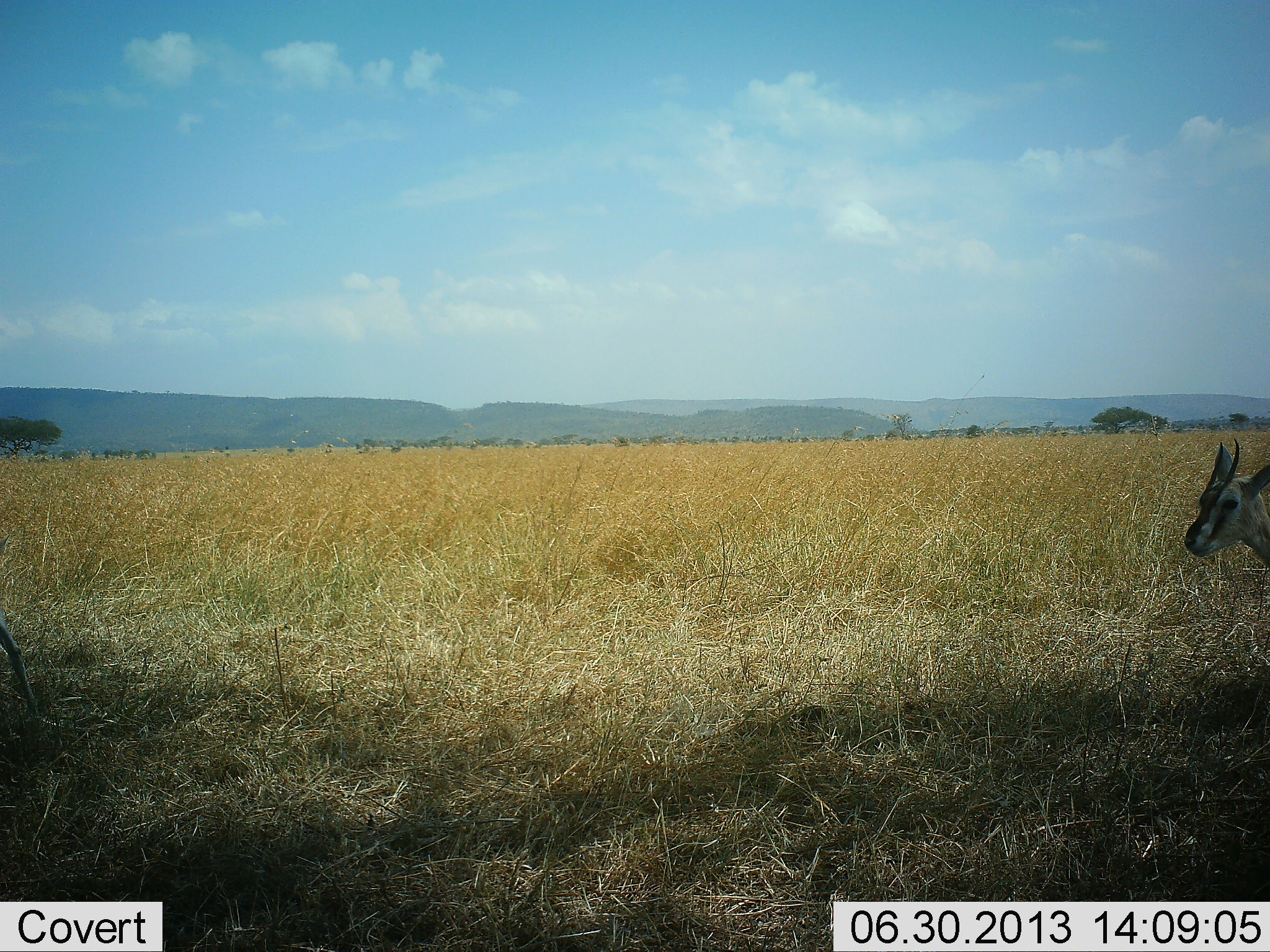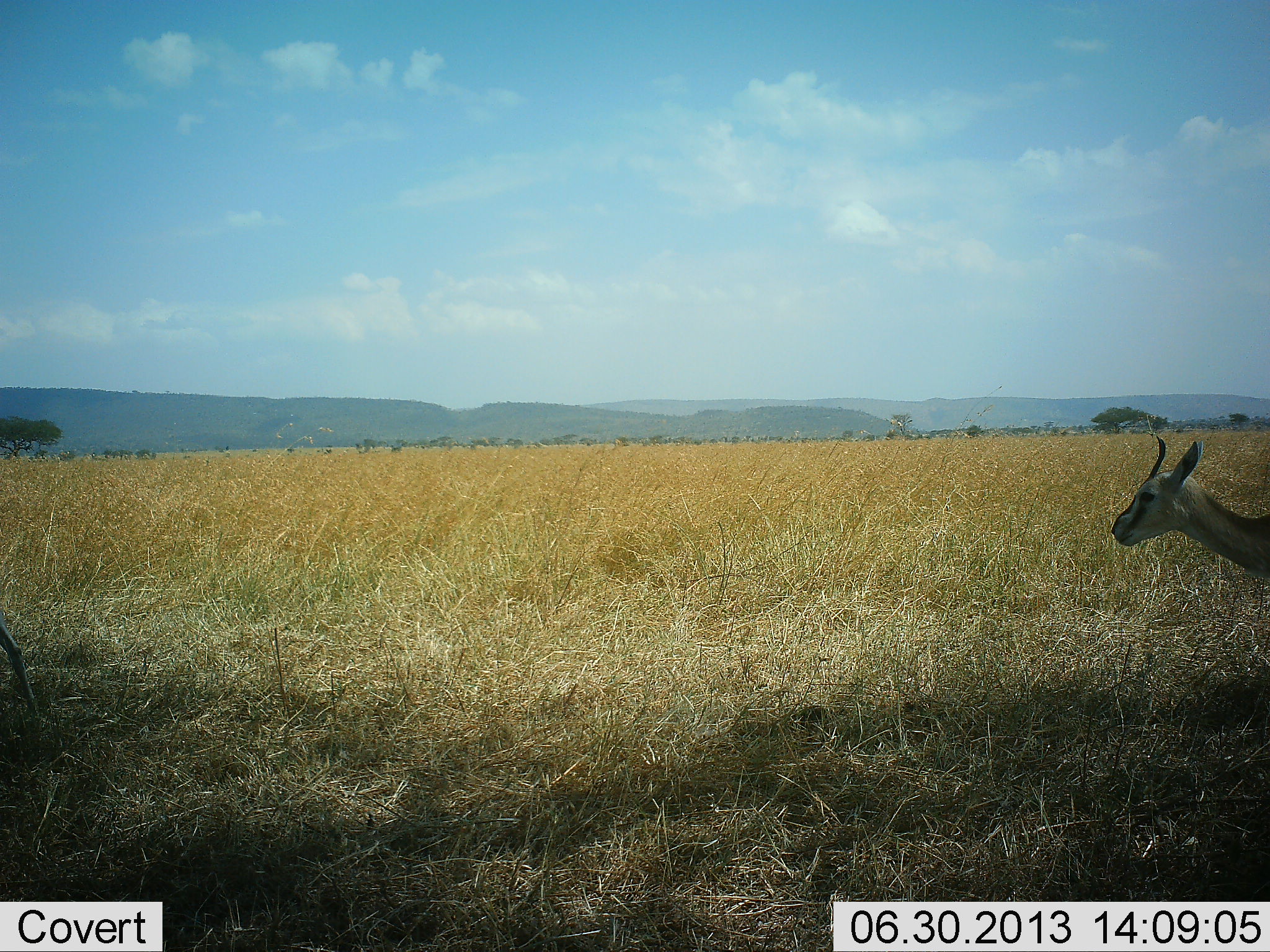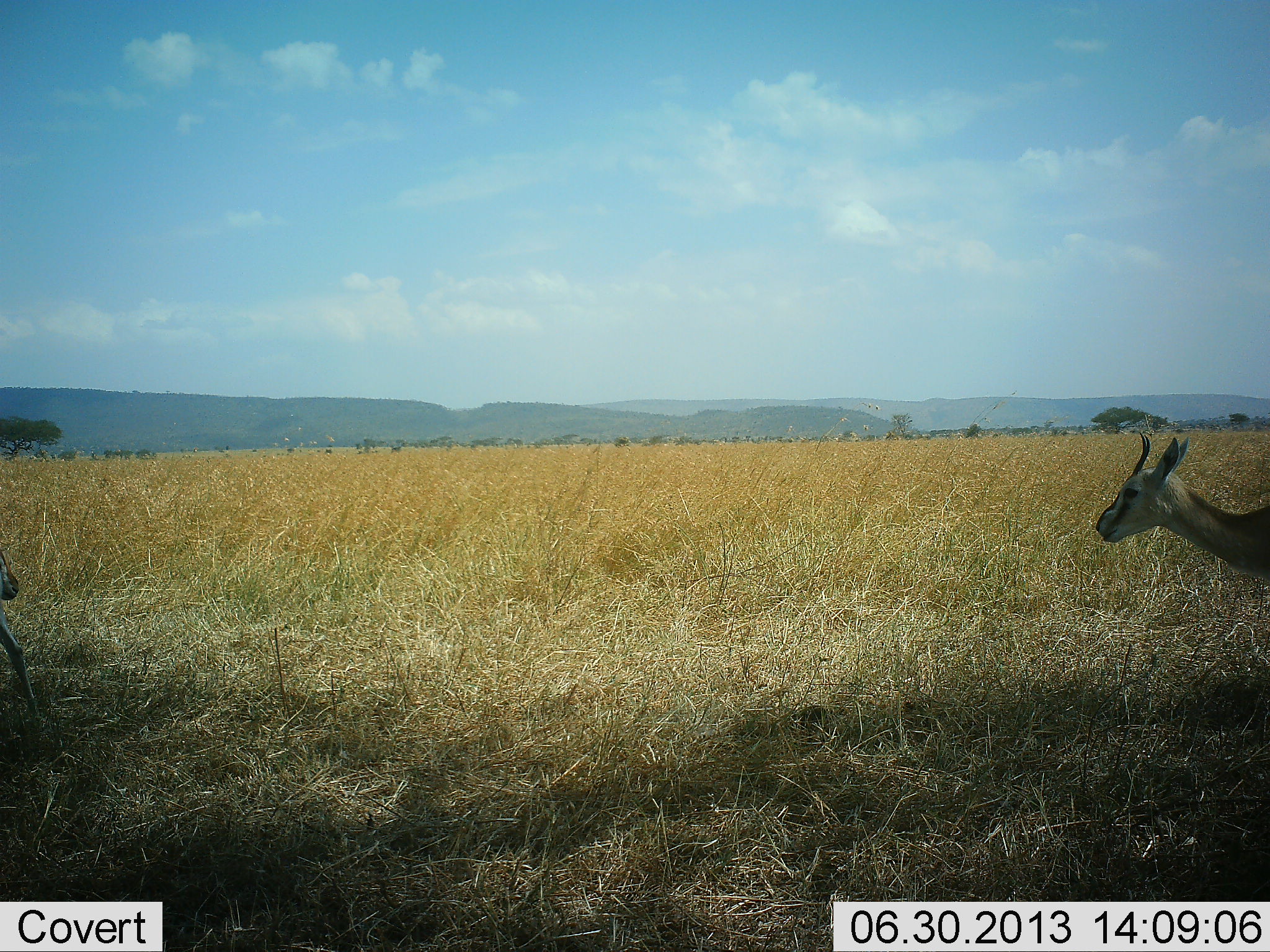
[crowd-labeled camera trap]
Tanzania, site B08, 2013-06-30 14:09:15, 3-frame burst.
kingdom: Animalia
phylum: Chordata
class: Mammalia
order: Artiodactyla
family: Bovidae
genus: Eudorcas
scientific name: Eudorcas thomsonii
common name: thomson's gazelle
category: gazellethomsons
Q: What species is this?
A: Gazellethomsons (thomson's gazelle) (Eudorcas thomsonii).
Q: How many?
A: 2.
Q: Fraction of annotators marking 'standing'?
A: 43%.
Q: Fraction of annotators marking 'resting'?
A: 0%.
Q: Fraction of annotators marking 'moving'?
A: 63%.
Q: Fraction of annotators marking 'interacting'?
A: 0%.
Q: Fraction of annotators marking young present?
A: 0%.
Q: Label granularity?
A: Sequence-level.